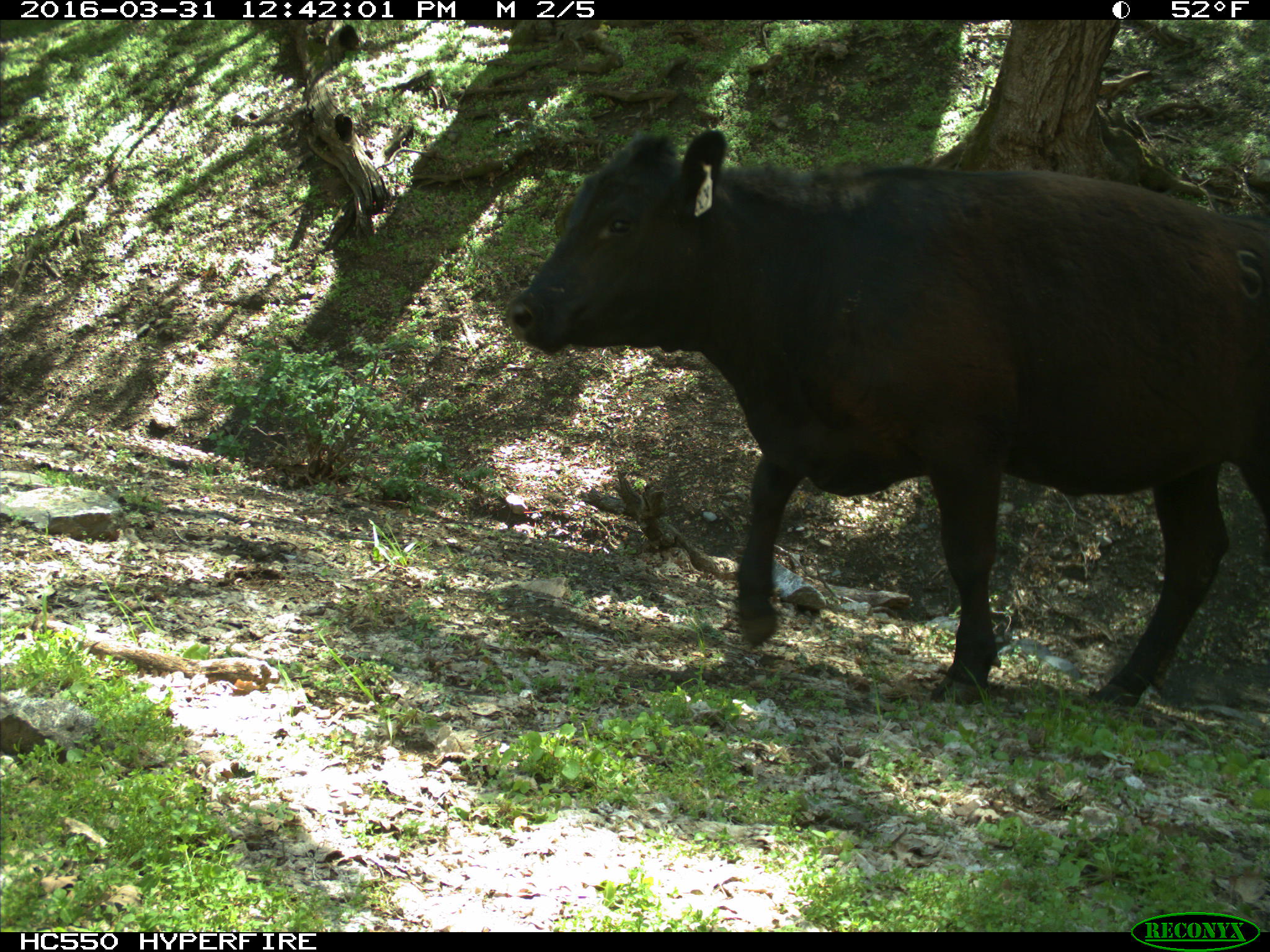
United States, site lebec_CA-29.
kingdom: Animalia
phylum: Chordata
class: Mammalia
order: Artiodactyla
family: Bovidae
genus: Bos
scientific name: Bos taurus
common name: domestic cow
Bos taurus (domestic cow).